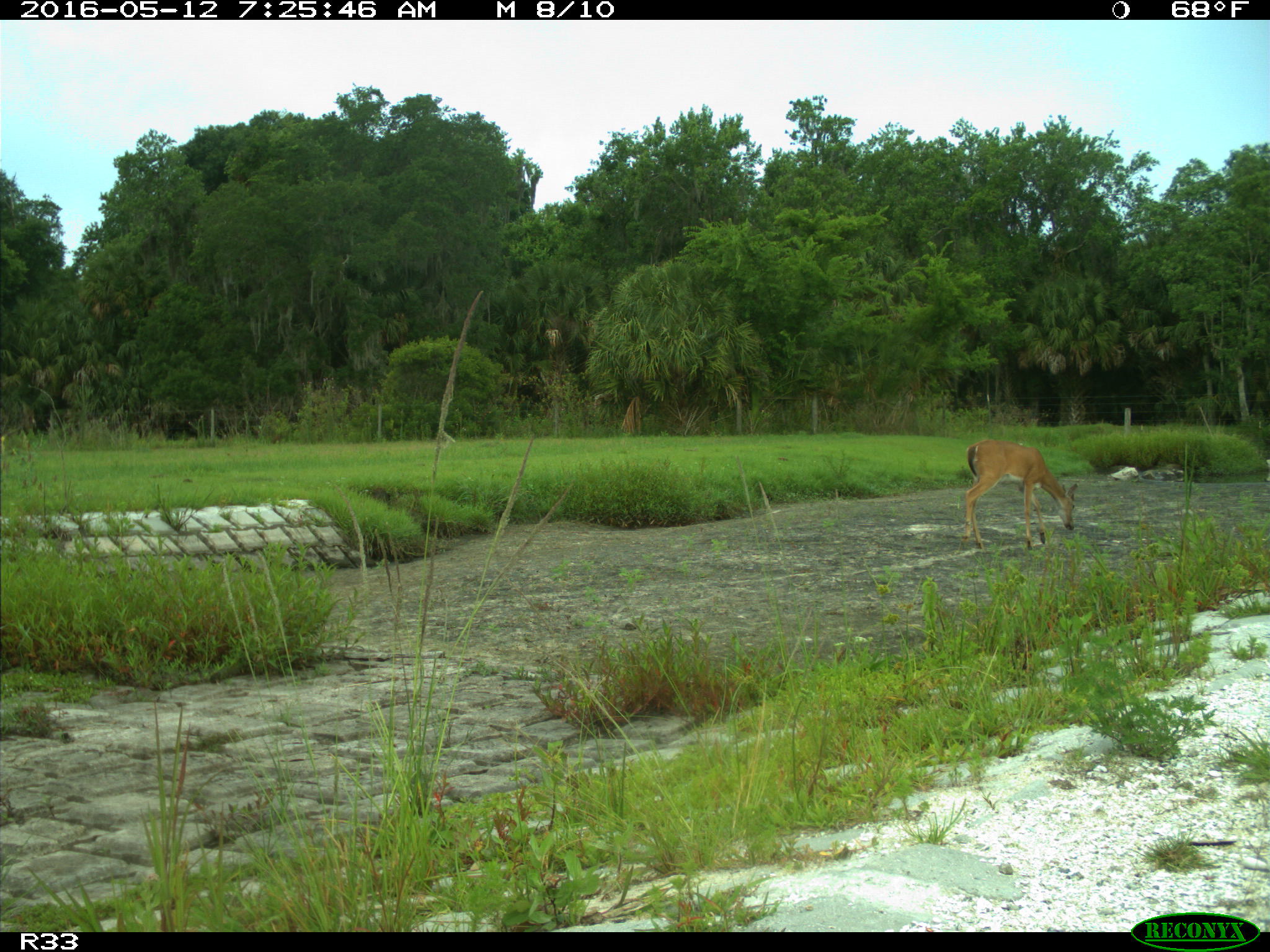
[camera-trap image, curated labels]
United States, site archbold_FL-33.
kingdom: Animalia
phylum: Chordata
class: Mammalia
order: Artiodactyla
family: Cervidae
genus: Odocoileus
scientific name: Odocoileus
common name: deer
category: unidentified deer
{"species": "unidentified deer (deer) (Odocoileus)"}